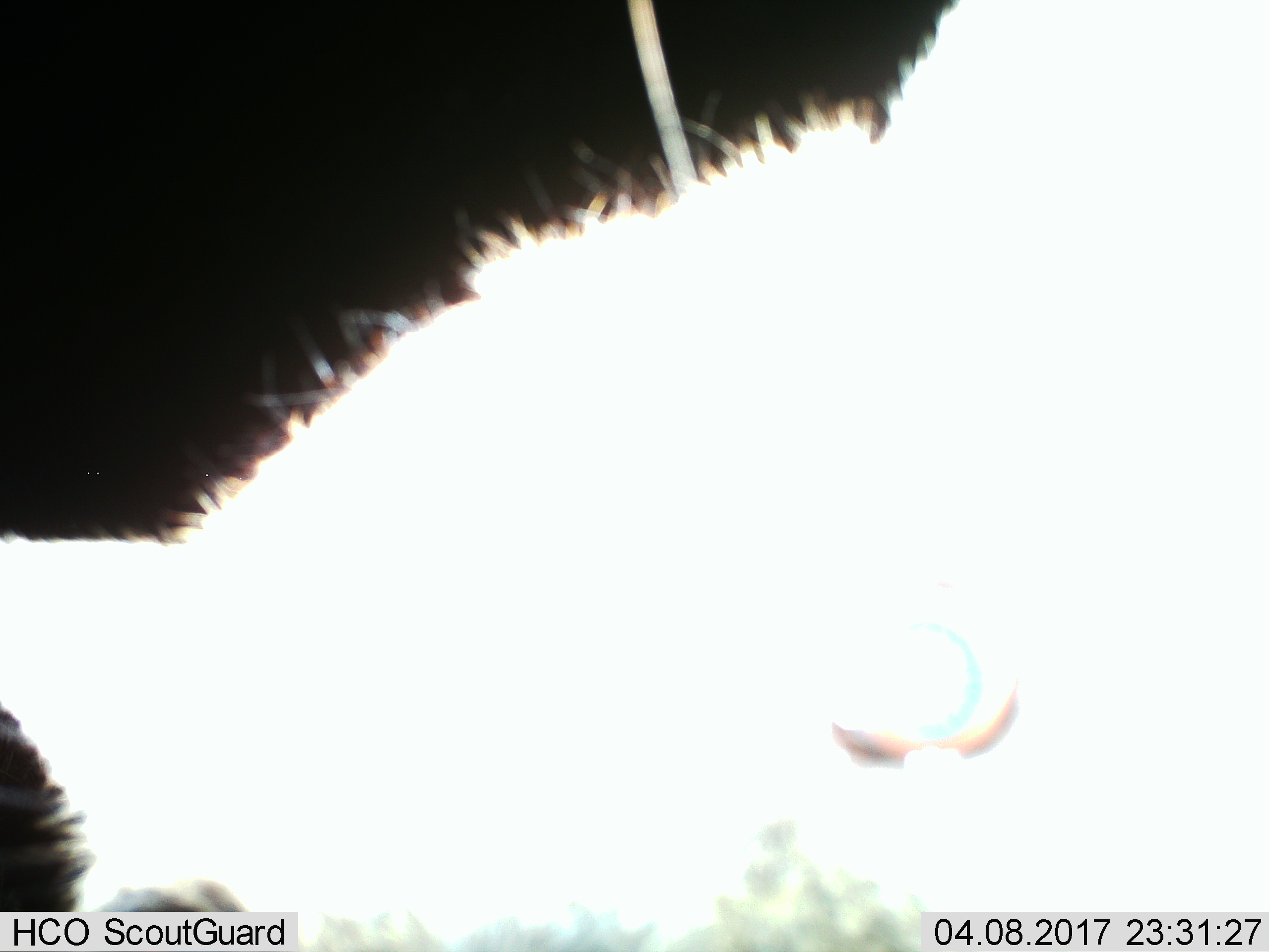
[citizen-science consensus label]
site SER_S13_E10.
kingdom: Animalia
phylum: Chordata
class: Mammalia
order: Artiodactyla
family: Bovidae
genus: Connochaetes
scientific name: Connochaetes taurinus taurinus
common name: blue wildebeest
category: wildebeestblue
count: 1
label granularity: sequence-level